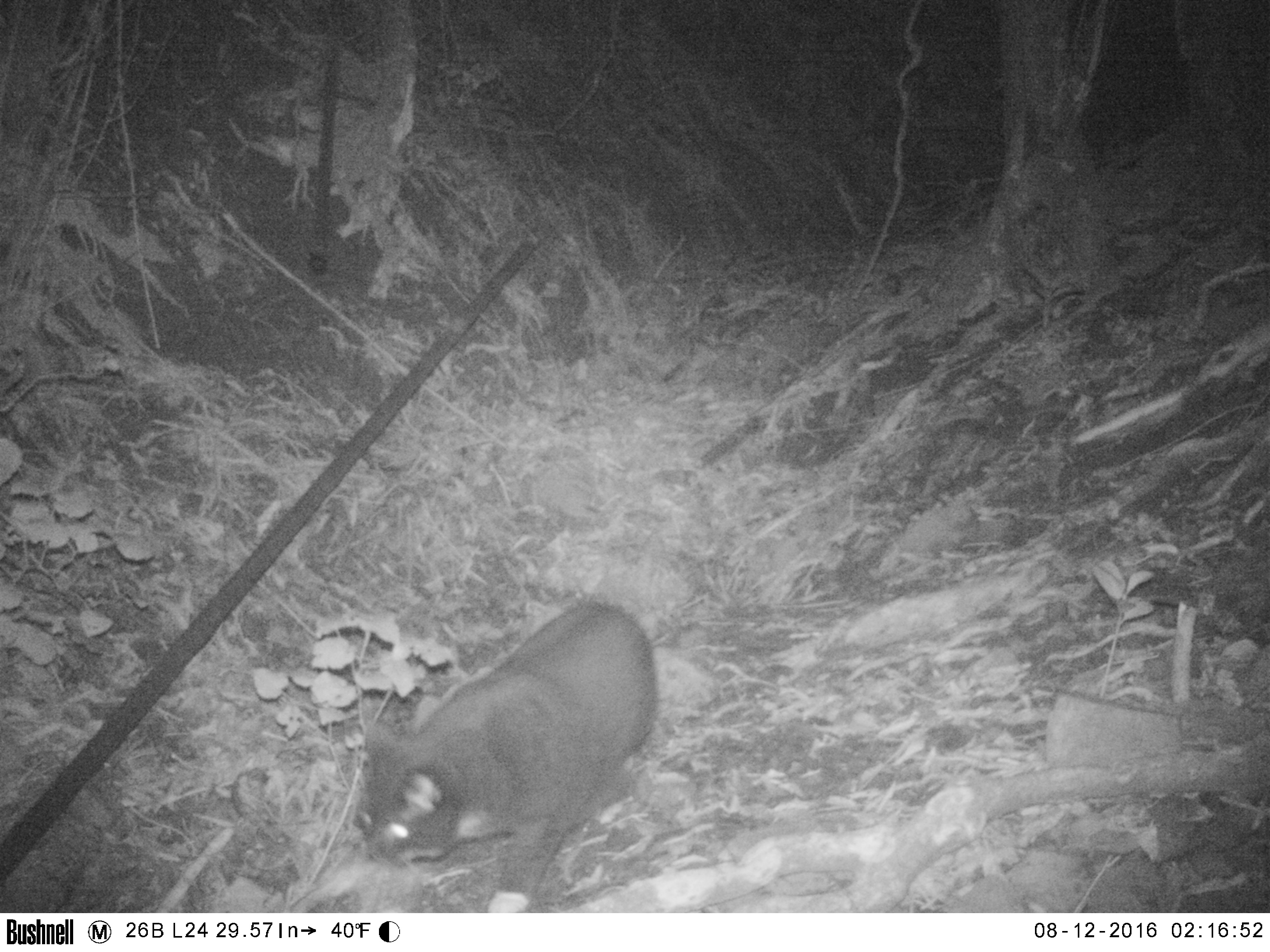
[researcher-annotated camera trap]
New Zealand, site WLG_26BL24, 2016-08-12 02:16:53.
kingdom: Animalia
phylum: Chordata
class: Mammalia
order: Carnivora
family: Felidae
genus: Felis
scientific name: Felis catus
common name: domestic cat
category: cat